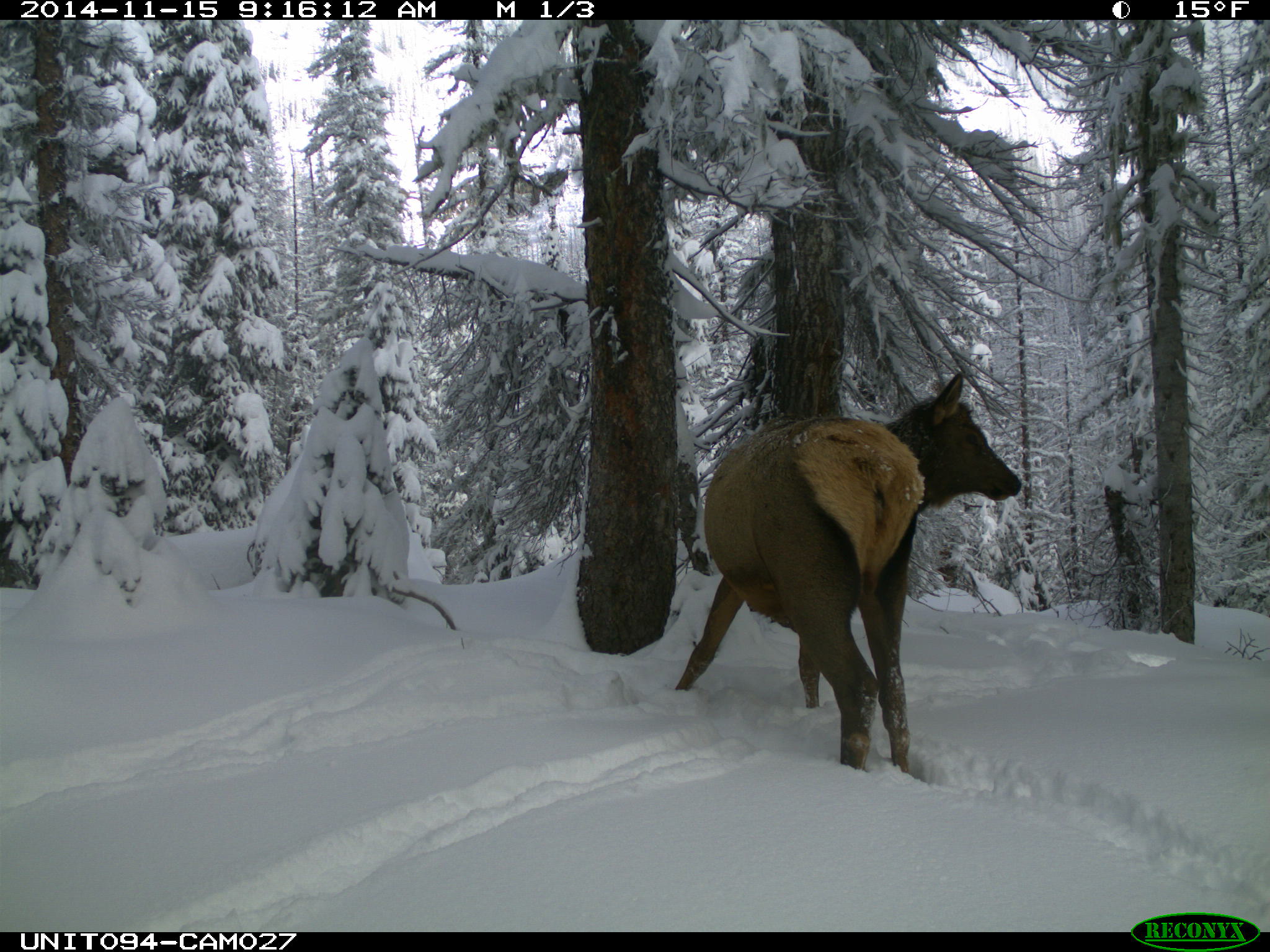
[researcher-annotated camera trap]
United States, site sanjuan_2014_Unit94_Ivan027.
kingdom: Animalia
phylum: Chordata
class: Mammalia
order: Artiodactyla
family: Cervidae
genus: Cervus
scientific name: Cervus elaphus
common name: red deer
Cervus elaphus (red deer).